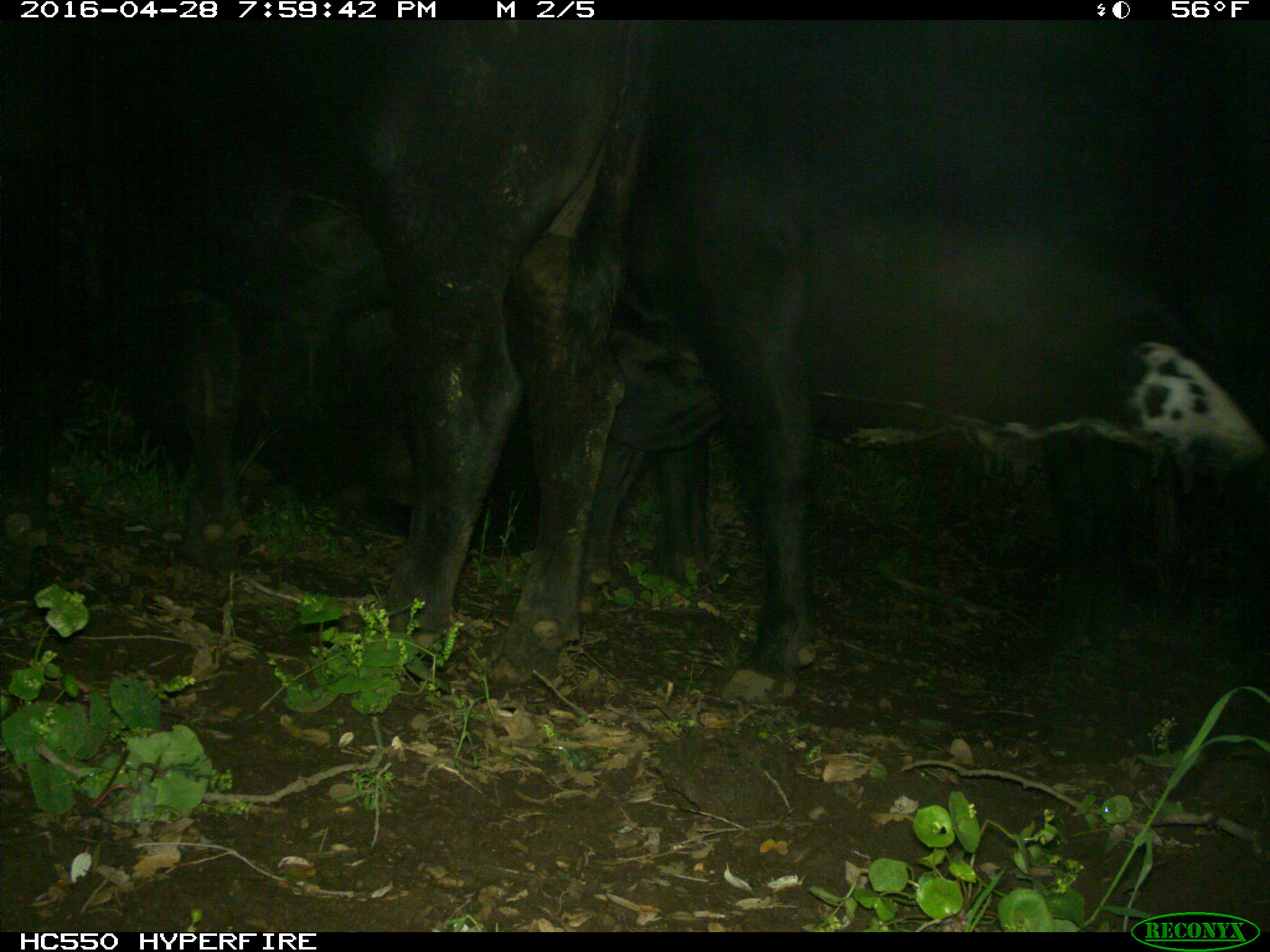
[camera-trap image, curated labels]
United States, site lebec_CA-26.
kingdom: Animalia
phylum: Chordata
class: Mammalia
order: Artiodactyla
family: Bovidae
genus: Bos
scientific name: Bos taurus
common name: domestic cow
Bos taurus (domestic cow).